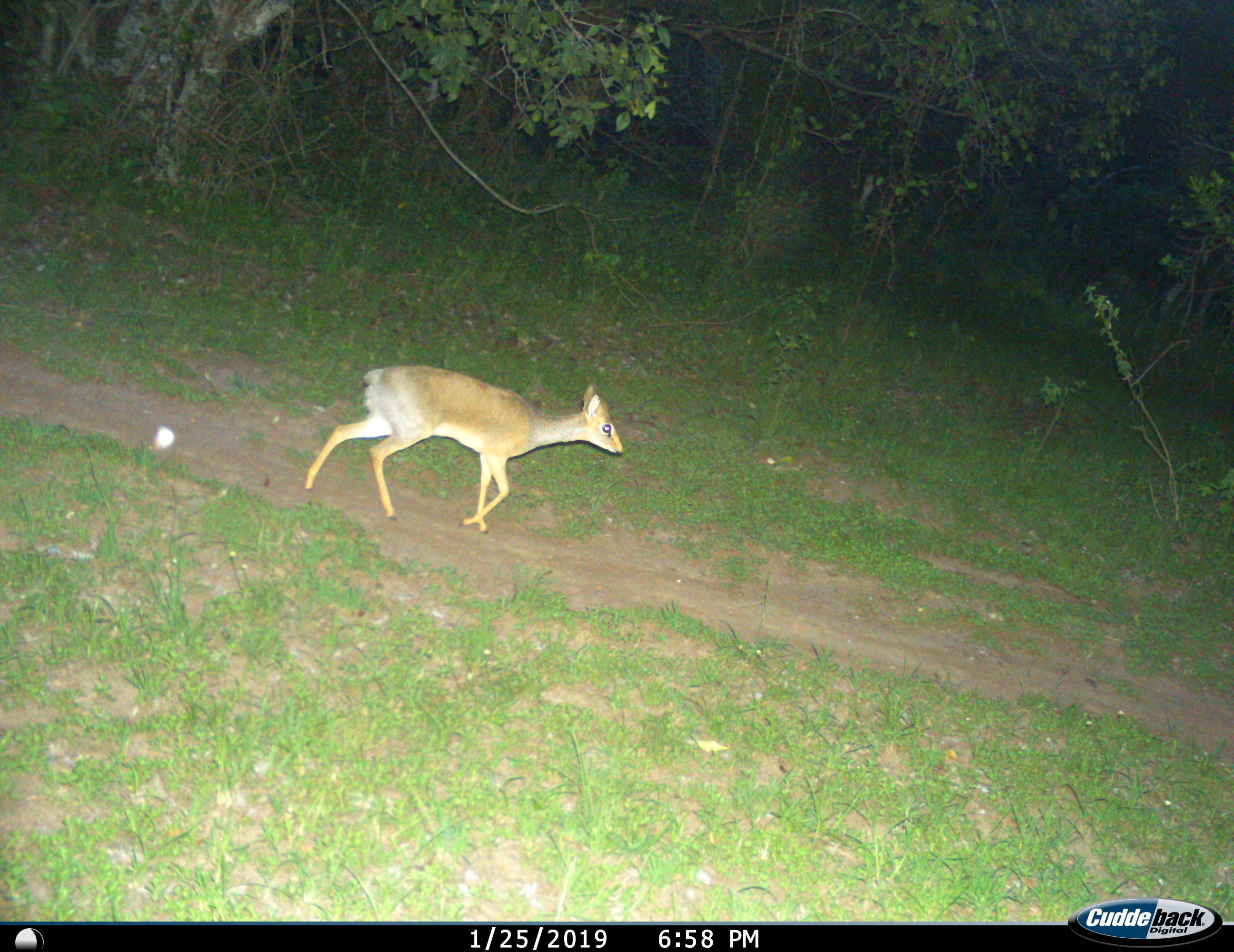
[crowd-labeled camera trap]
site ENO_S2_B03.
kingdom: Animalia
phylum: Chordata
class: Mammalia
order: Artiodactyla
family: Bovidae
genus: Madoqua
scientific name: Madoqua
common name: dik-dik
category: dikdik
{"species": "dikdik (dik-dik) (Madoqua)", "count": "1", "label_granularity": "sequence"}